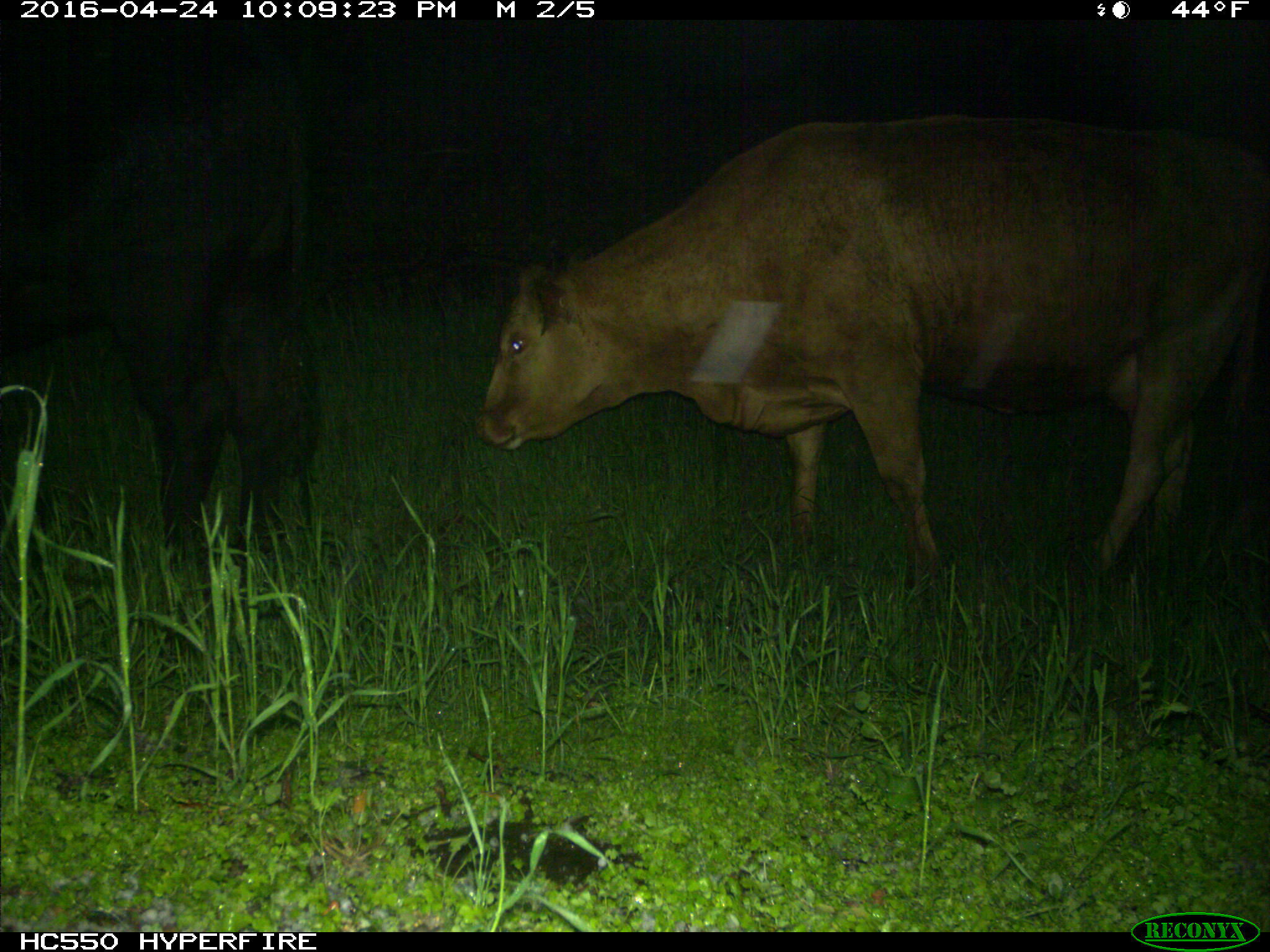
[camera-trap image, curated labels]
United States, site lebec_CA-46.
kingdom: Animalia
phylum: Chordata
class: Mammalia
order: Artiodactyla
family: Bovidae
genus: Bos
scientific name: Bos taurus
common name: domestic cow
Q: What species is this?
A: Bos taurus (domestic cow).